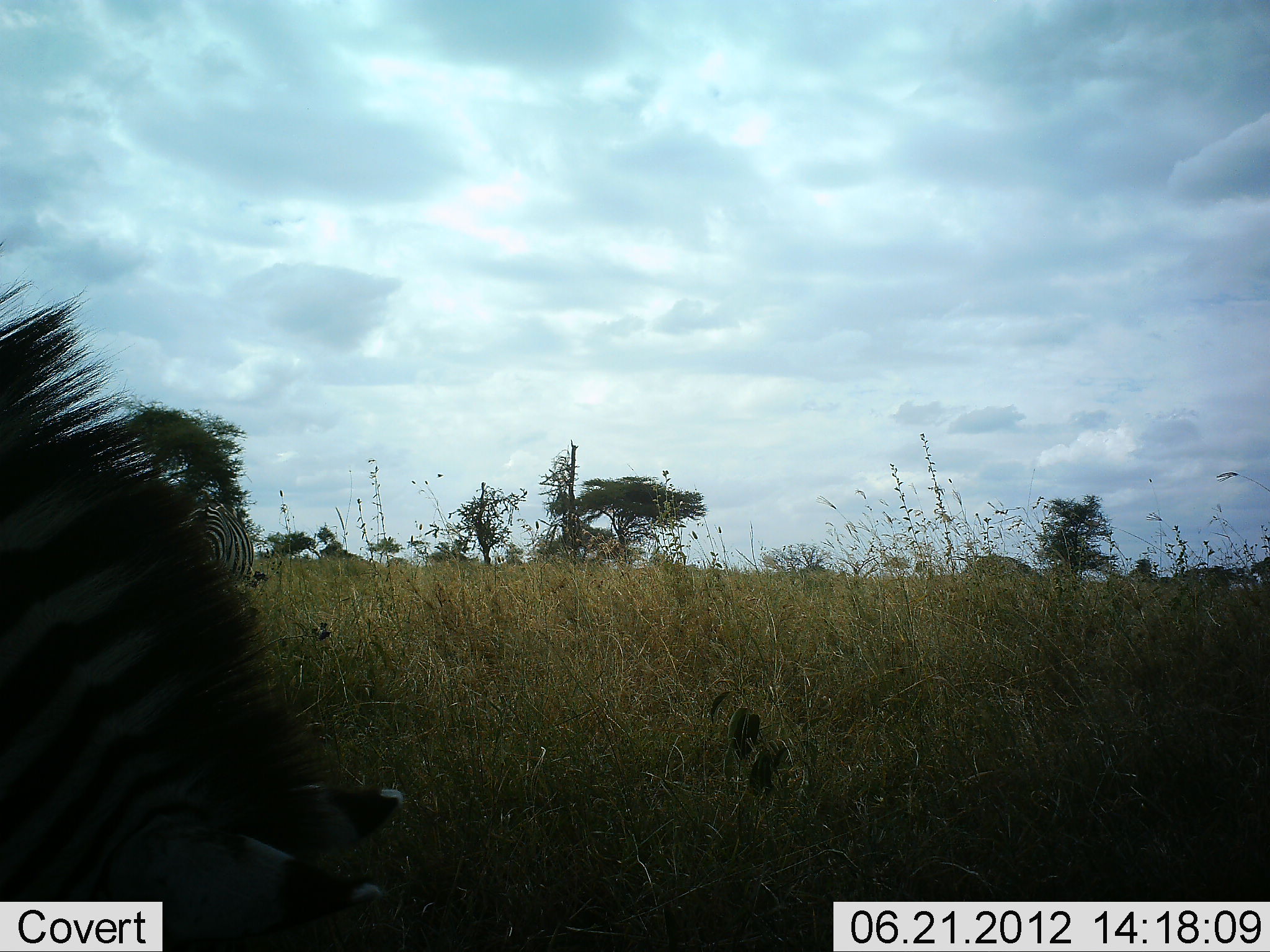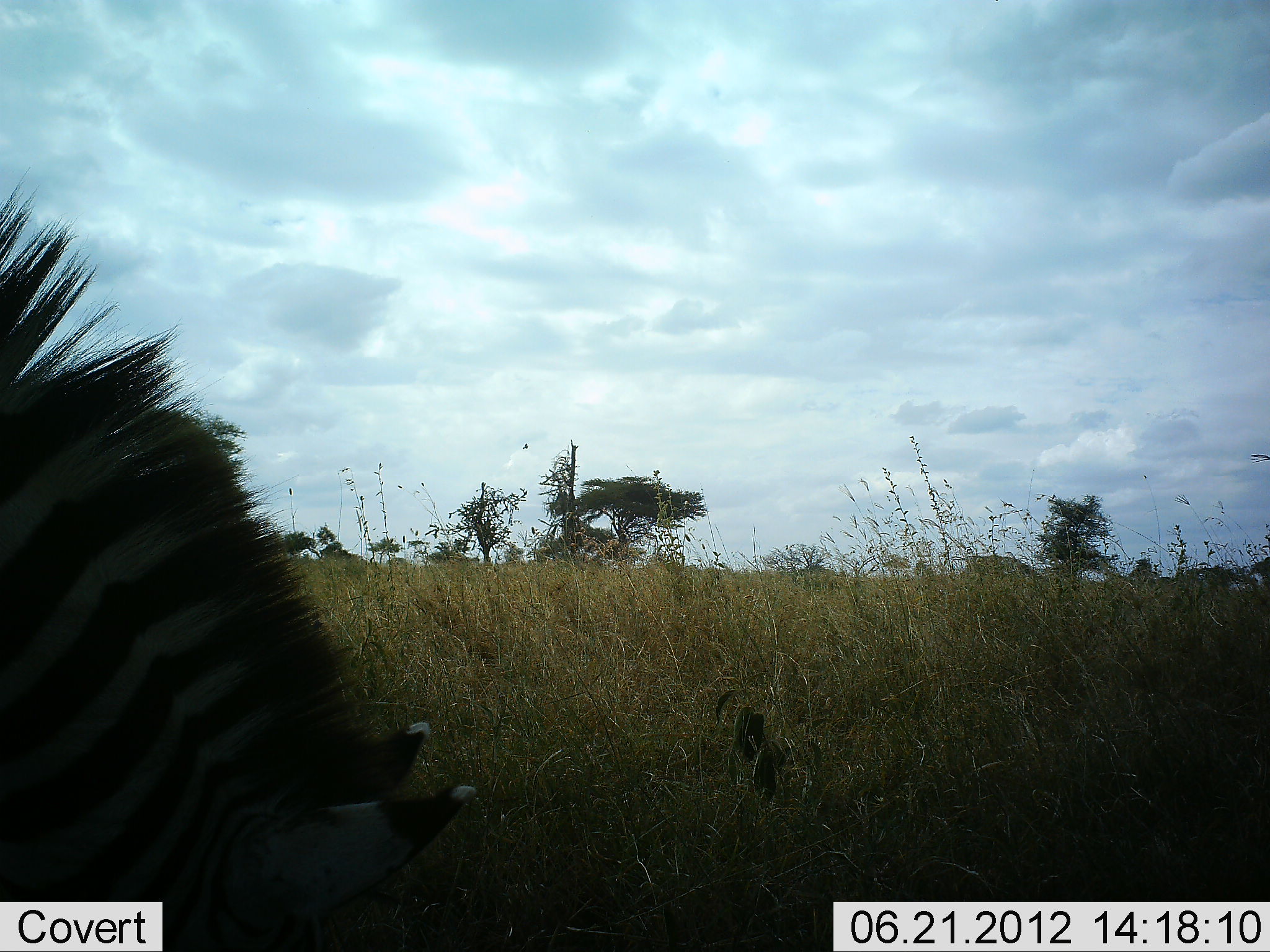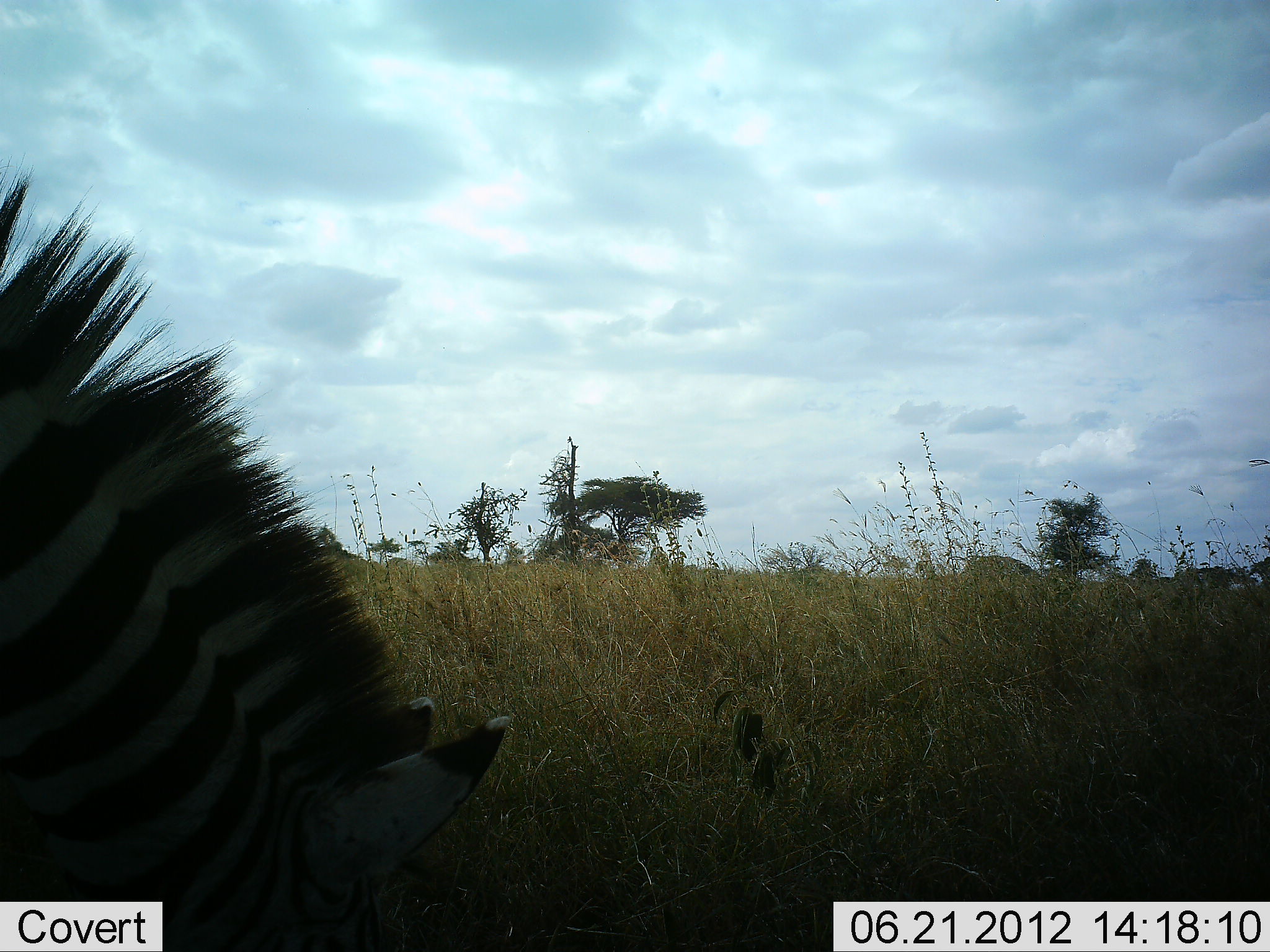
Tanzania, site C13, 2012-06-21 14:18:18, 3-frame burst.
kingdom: Animalia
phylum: Chordata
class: Mammalia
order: Perissodactyla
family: Equidae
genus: Equus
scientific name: Equus quagga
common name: plains zebra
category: zebra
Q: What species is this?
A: Zebra (plains zebra) (Equus quagga).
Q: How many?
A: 2.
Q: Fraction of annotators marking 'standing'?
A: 40%.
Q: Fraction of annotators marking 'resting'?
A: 0%.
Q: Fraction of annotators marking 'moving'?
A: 0%.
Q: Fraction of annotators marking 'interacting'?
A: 0%.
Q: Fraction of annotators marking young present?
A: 0%.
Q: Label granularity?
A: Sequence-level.